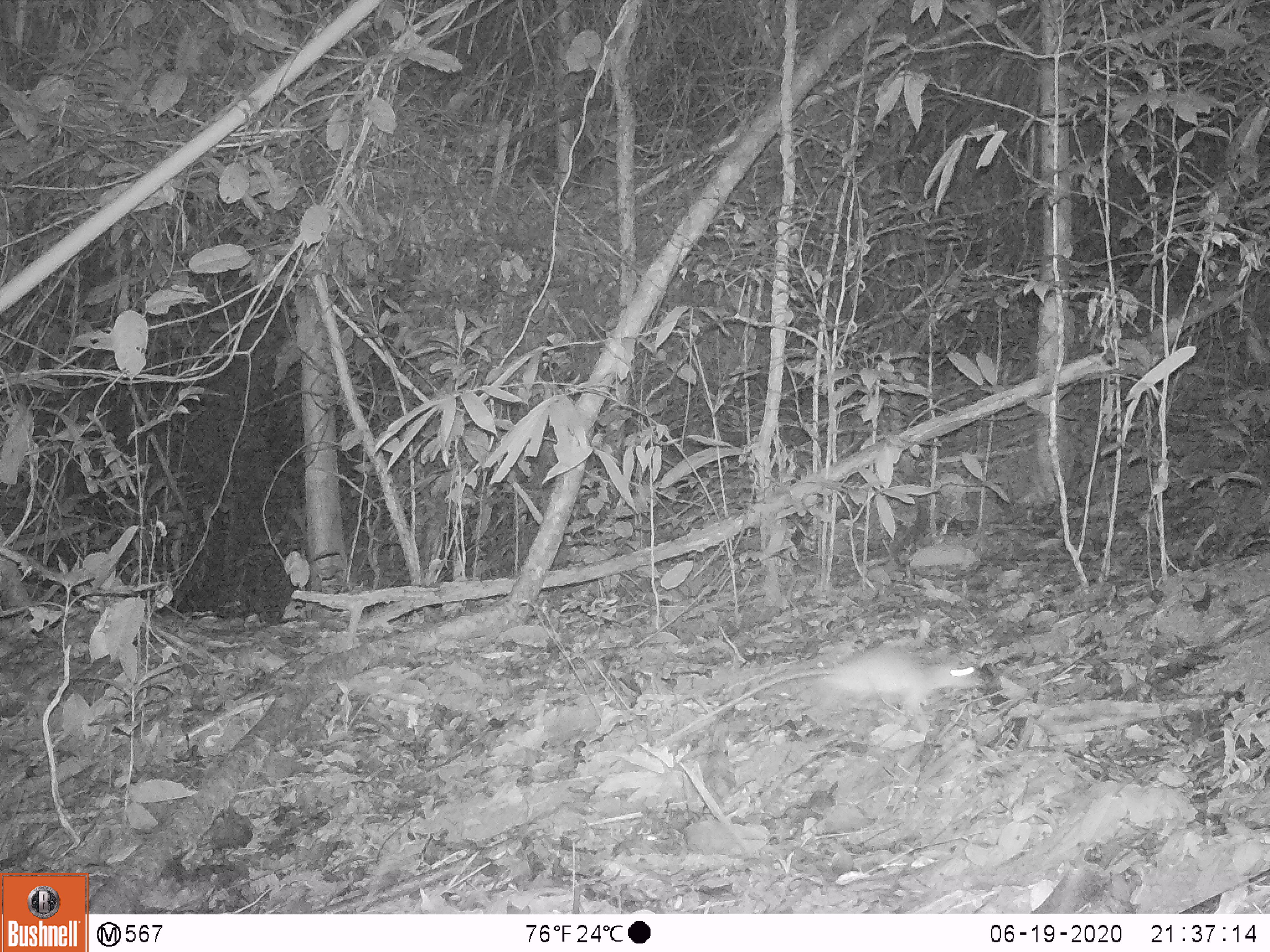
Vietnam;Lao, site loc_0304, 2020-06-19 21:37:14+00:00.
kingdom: Animalia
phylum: Chordata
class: Mammalia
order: Rodentia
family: Muridae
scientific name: Muridae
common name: old-world mice and rats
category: unidentified murid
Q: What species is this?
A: Unidentified murid (old-world mice and rats) (Muridae).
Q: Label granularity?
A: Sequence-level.